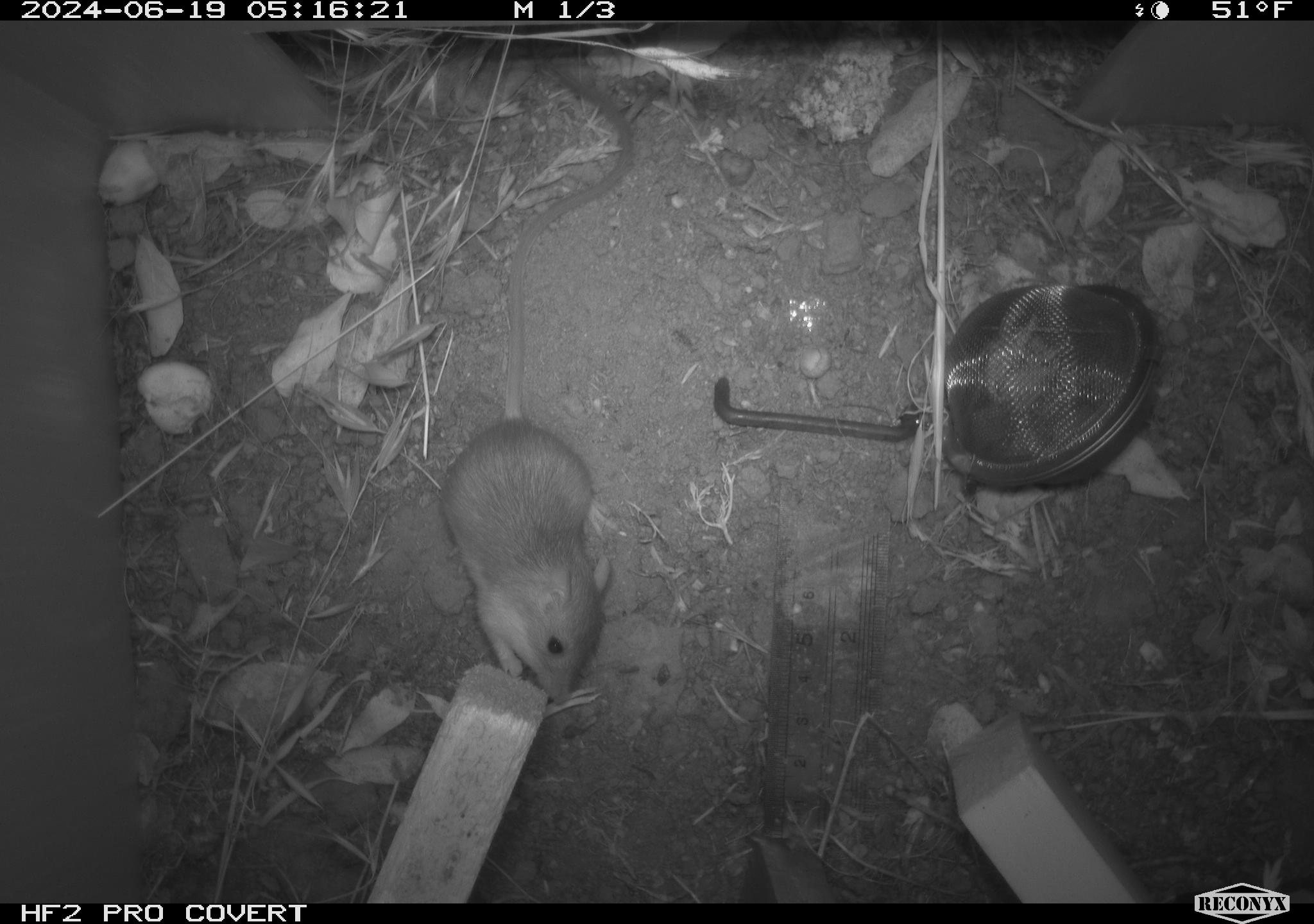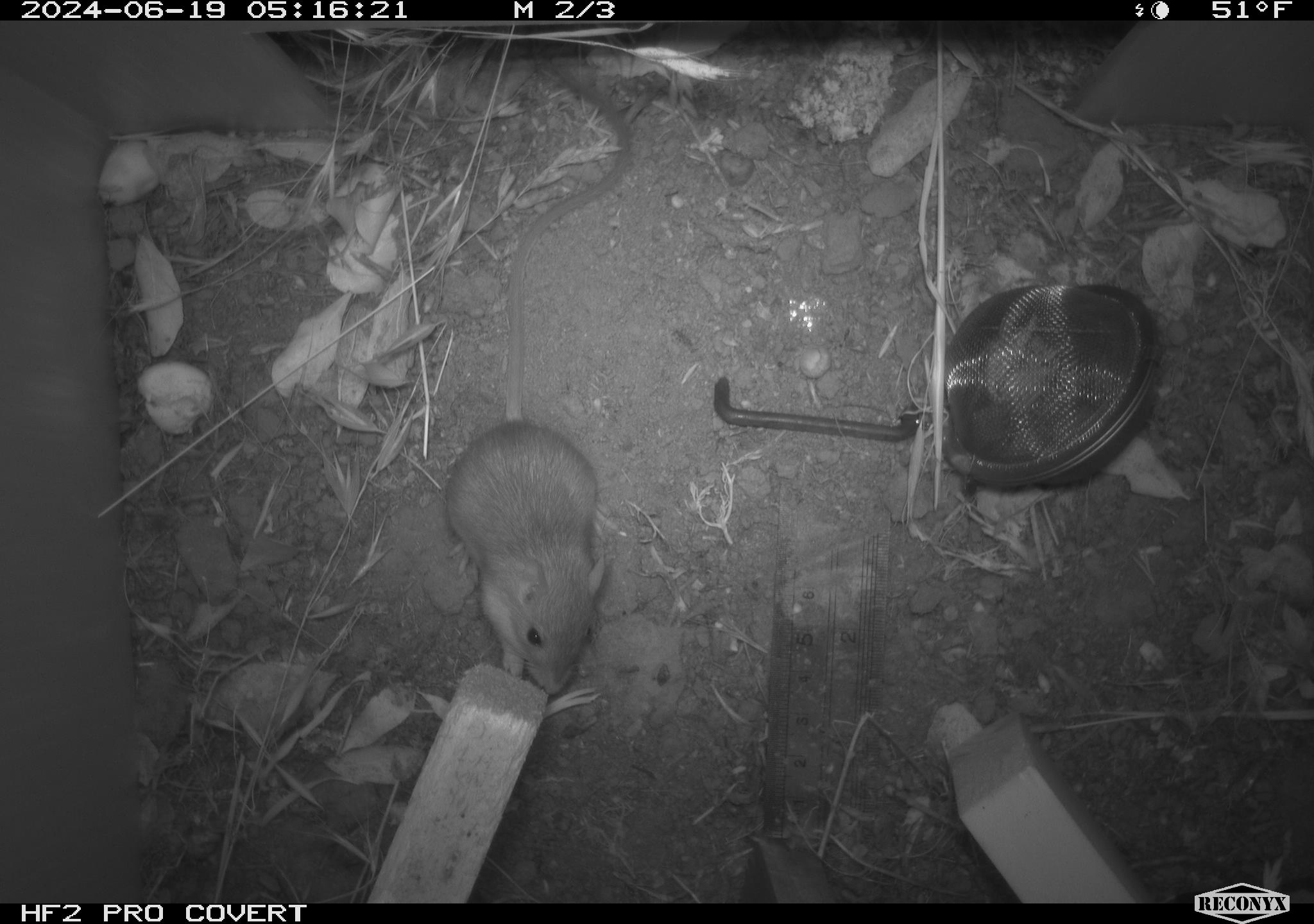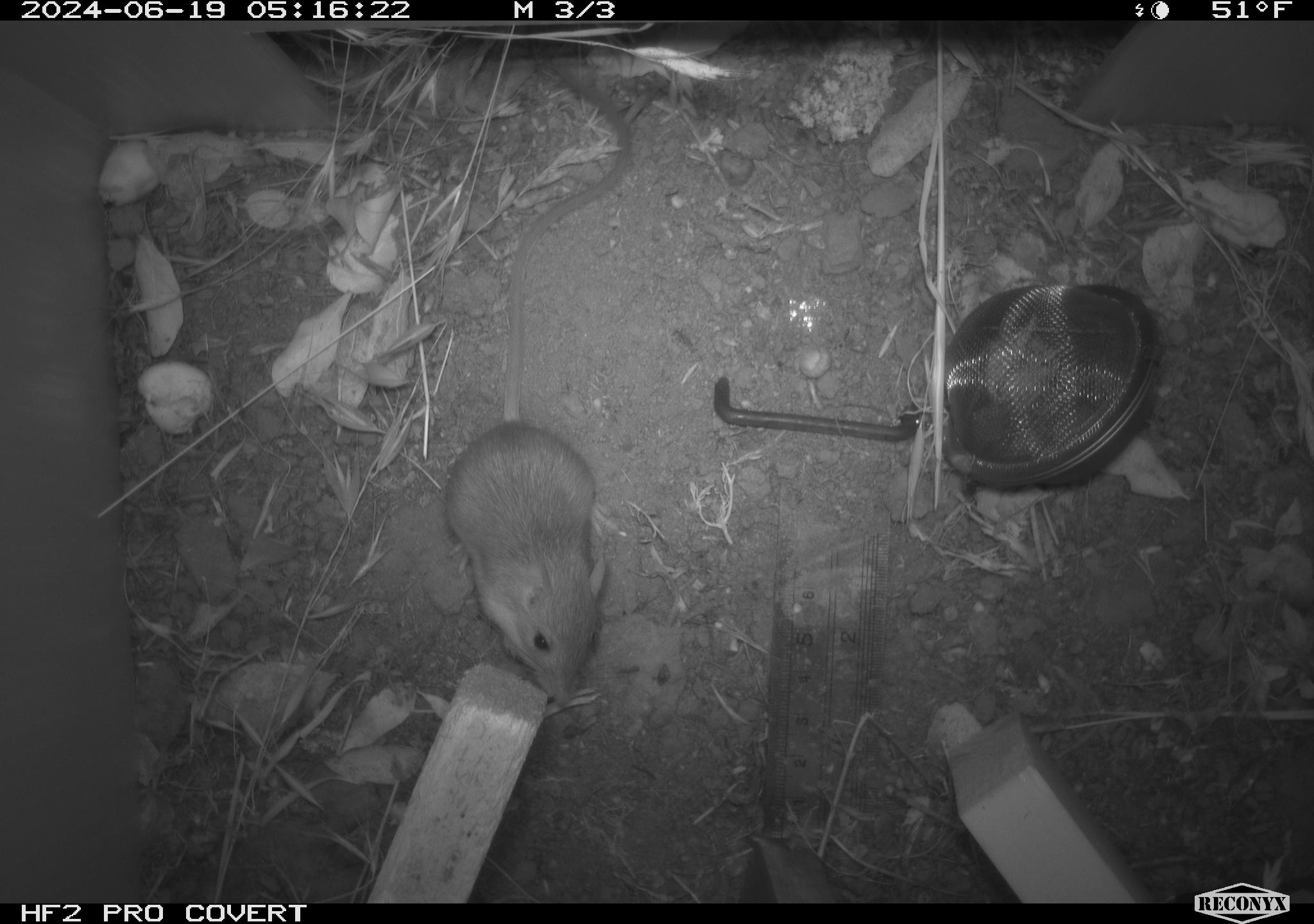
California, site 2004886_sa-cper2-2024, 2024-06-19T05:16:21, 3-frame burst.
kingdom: Animalia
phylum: Chordata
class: Mammalia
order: Rodentia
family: Heteromyidae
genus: Dipodomys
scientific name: Dipodomys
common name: kangaroo rats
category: dipodomys species